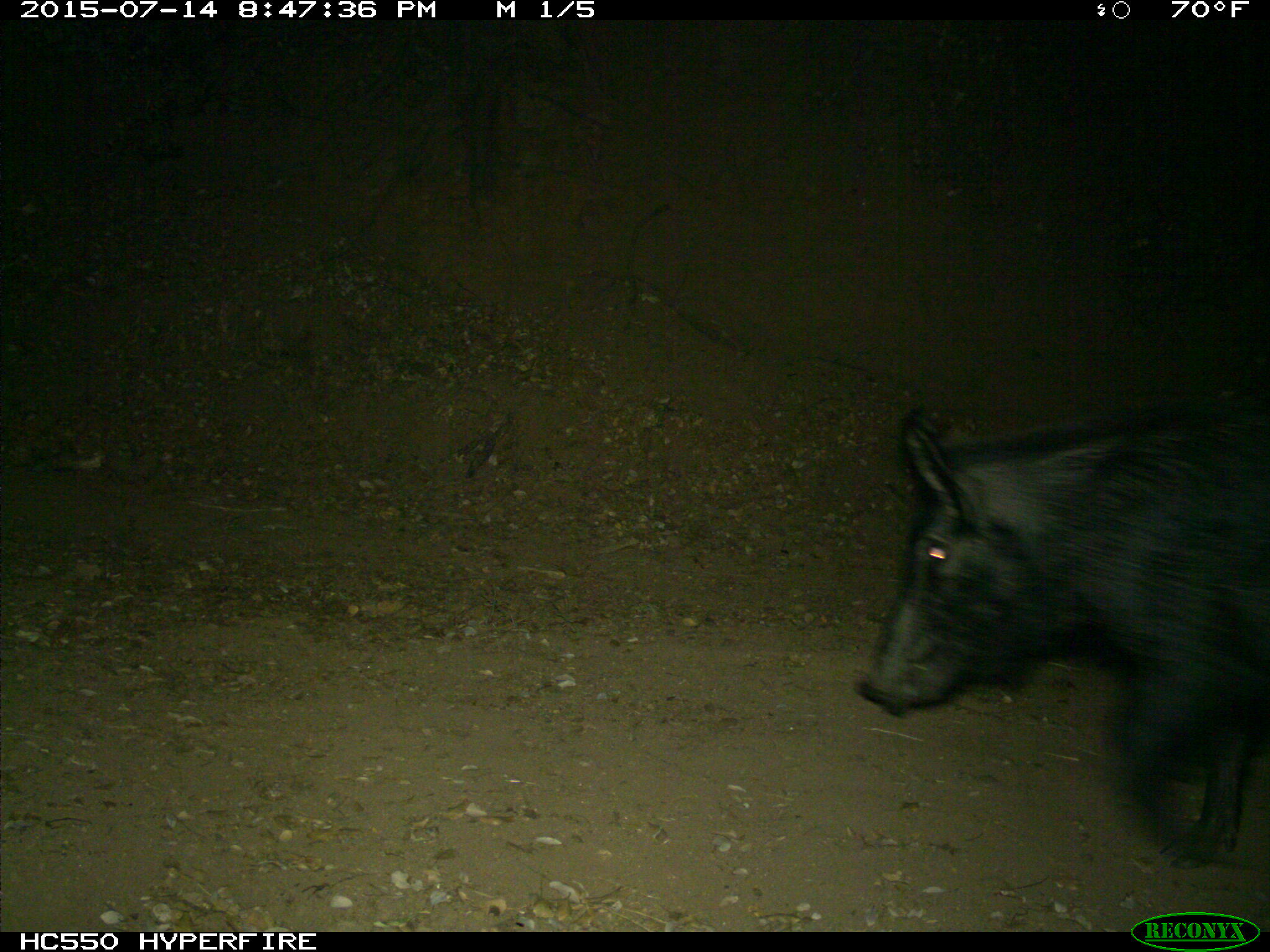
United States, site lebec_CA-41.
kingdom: Animalia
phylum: Chordata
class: Mammalia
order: Artiodactyla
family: Suidae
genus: Sus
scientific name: Sus scrofa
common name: wild boar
Sus scrofa (wild boar).